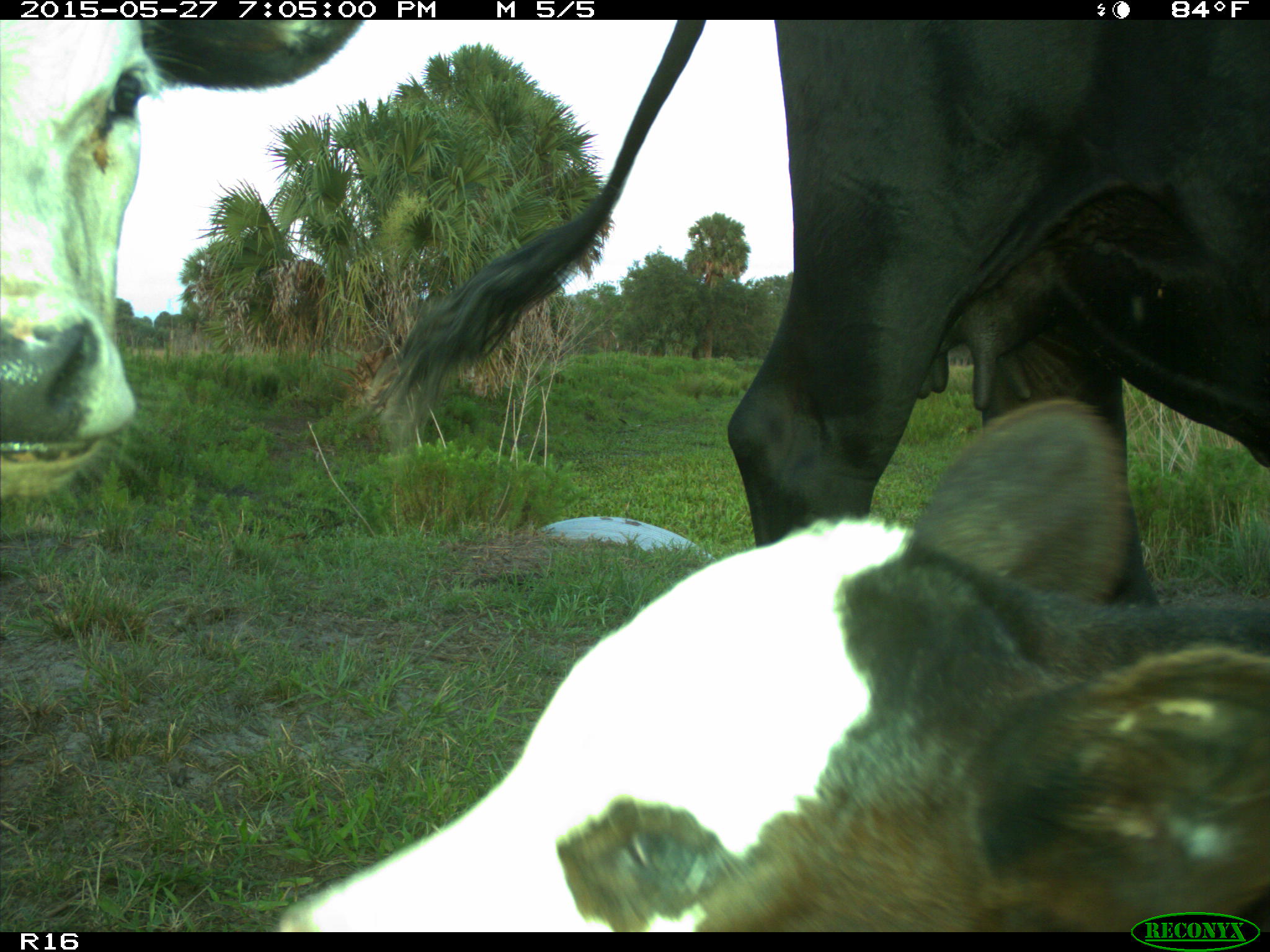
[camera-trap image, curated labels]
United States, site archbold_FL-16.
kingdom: Animalia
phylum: Chordata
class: Mammalia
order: Artiodactyla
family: Bovidae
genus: Bos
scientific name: Bos taurus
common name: domestic cow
Bos taurus (domestic cow).